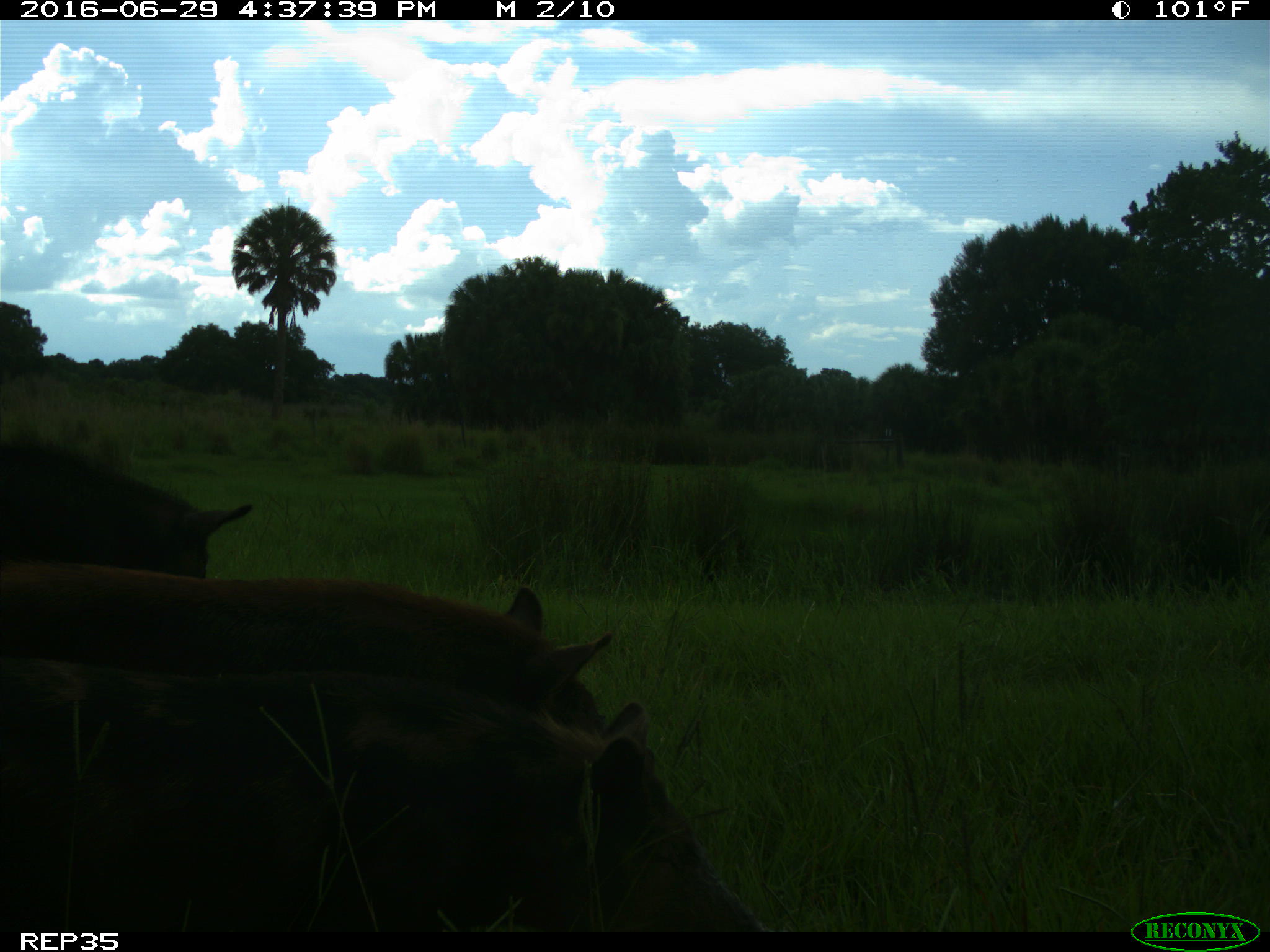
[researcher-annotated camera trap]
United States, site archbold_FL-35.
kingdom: Animalia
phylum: Chordata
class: Mammalia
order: Artiodactyla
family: Suidae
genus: Sus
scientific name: Sus scrofa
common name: wild boar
Sus scrofa (wild boar).